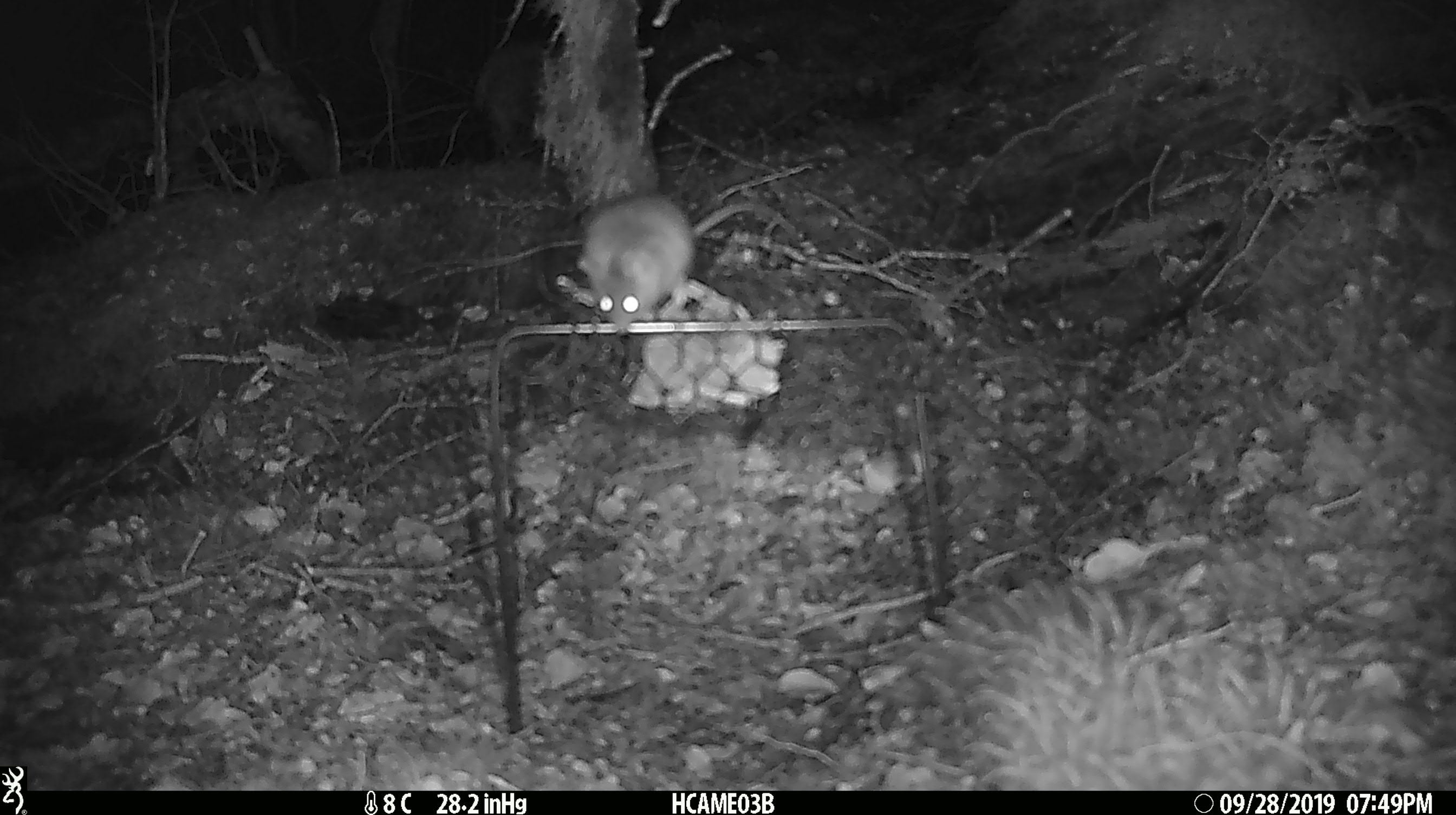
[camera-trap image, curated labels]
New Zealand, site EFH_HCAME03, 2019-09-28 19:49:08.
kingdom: Animalia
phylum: Chordata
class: Mammalia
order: Rodentia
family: Muridae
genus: Mus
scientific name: Mus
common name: mouse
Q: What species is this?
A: Mouse (Mus).